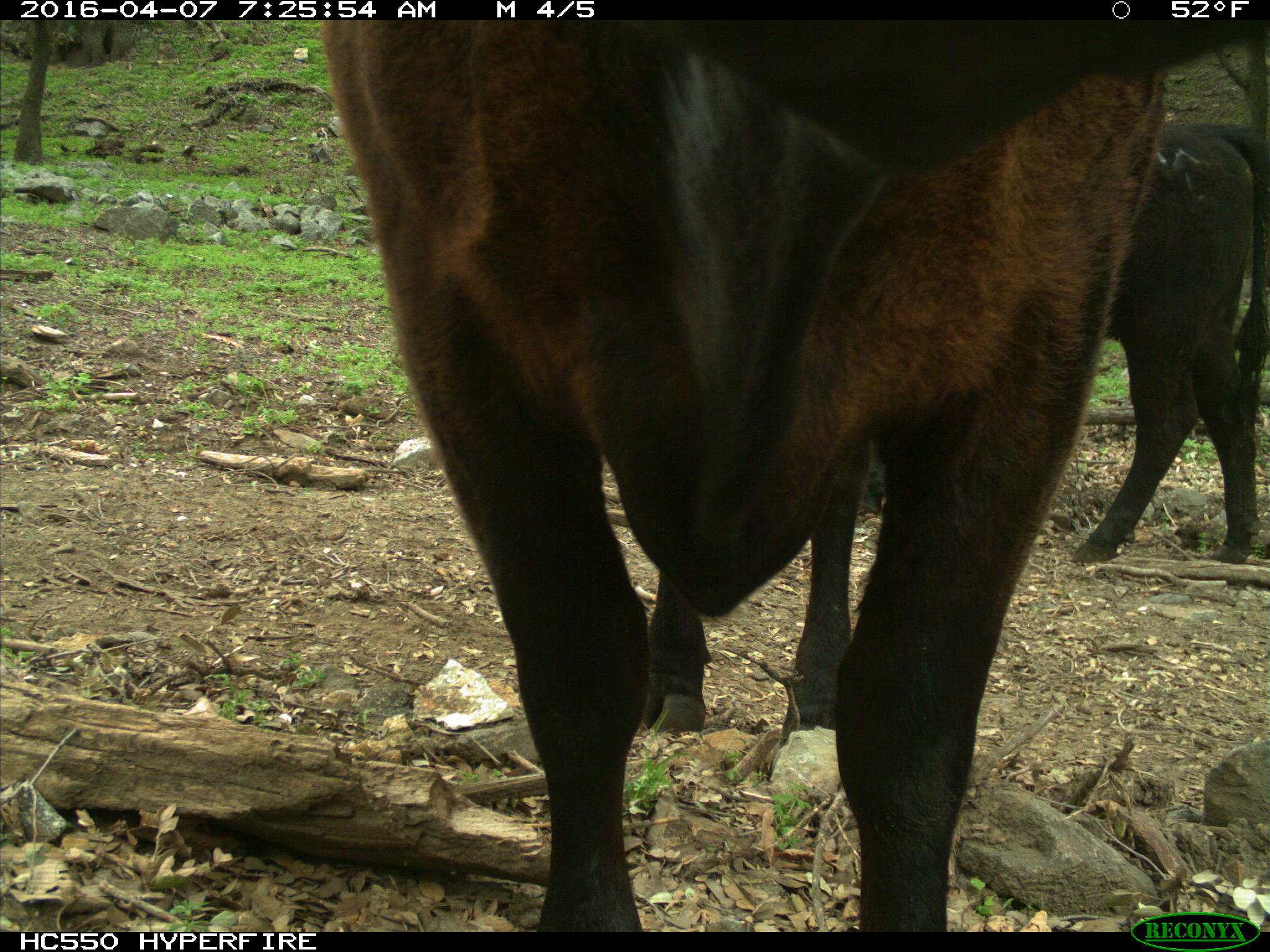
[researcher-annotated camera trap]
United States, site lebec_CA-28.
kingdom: Animalia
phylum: Chordata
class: Mammalia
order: Artiodactyla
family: Bovidae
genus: Bos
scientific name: Bos taurus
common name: domestic cow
Bos taurus (domestic cow).